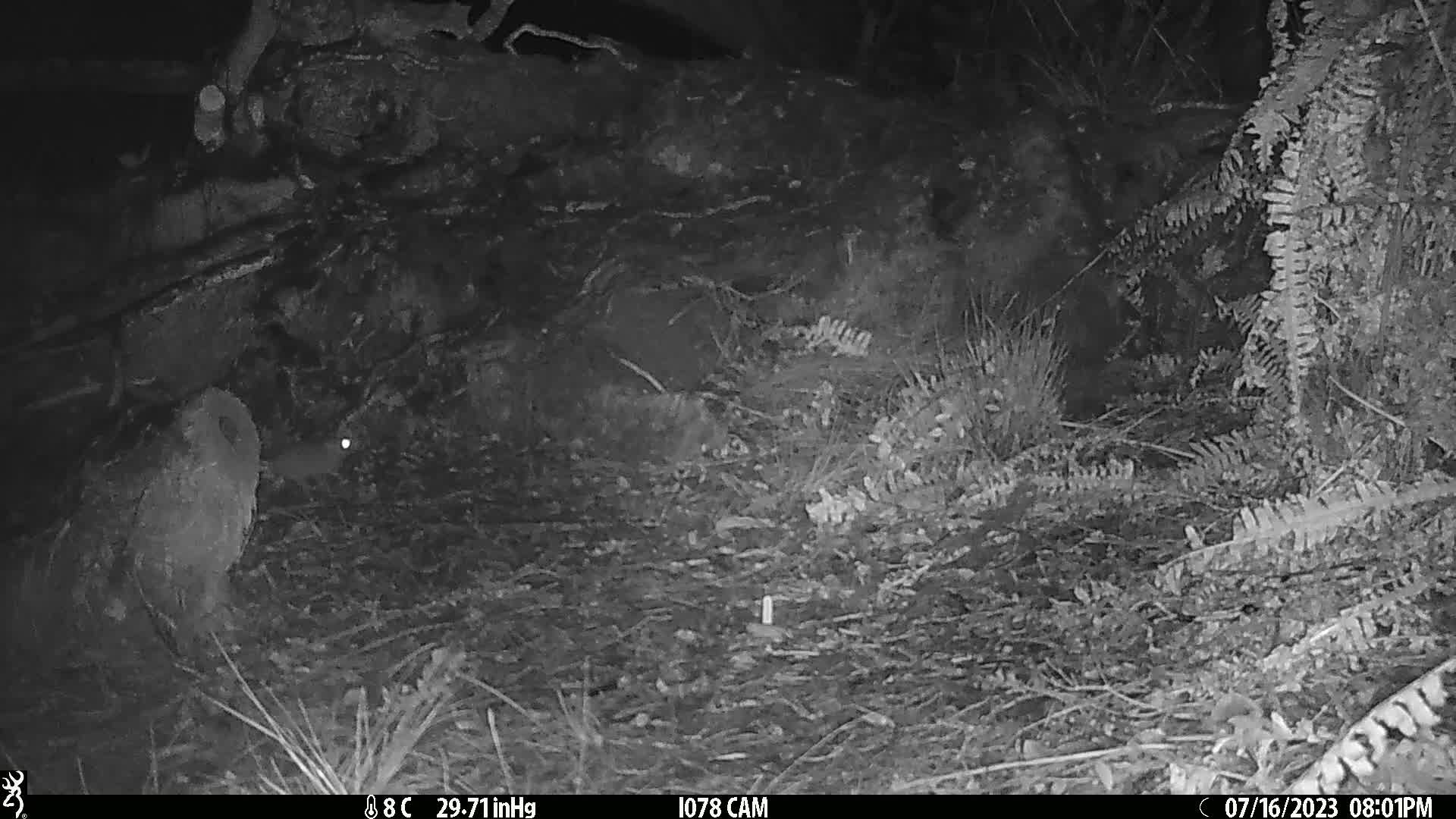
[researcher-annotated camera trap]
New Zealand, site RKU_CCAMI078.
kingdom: Animalia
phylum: Chordata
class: Mammalia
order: Rodentia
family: Muridae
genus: Rattus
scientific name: Rattus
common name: rat